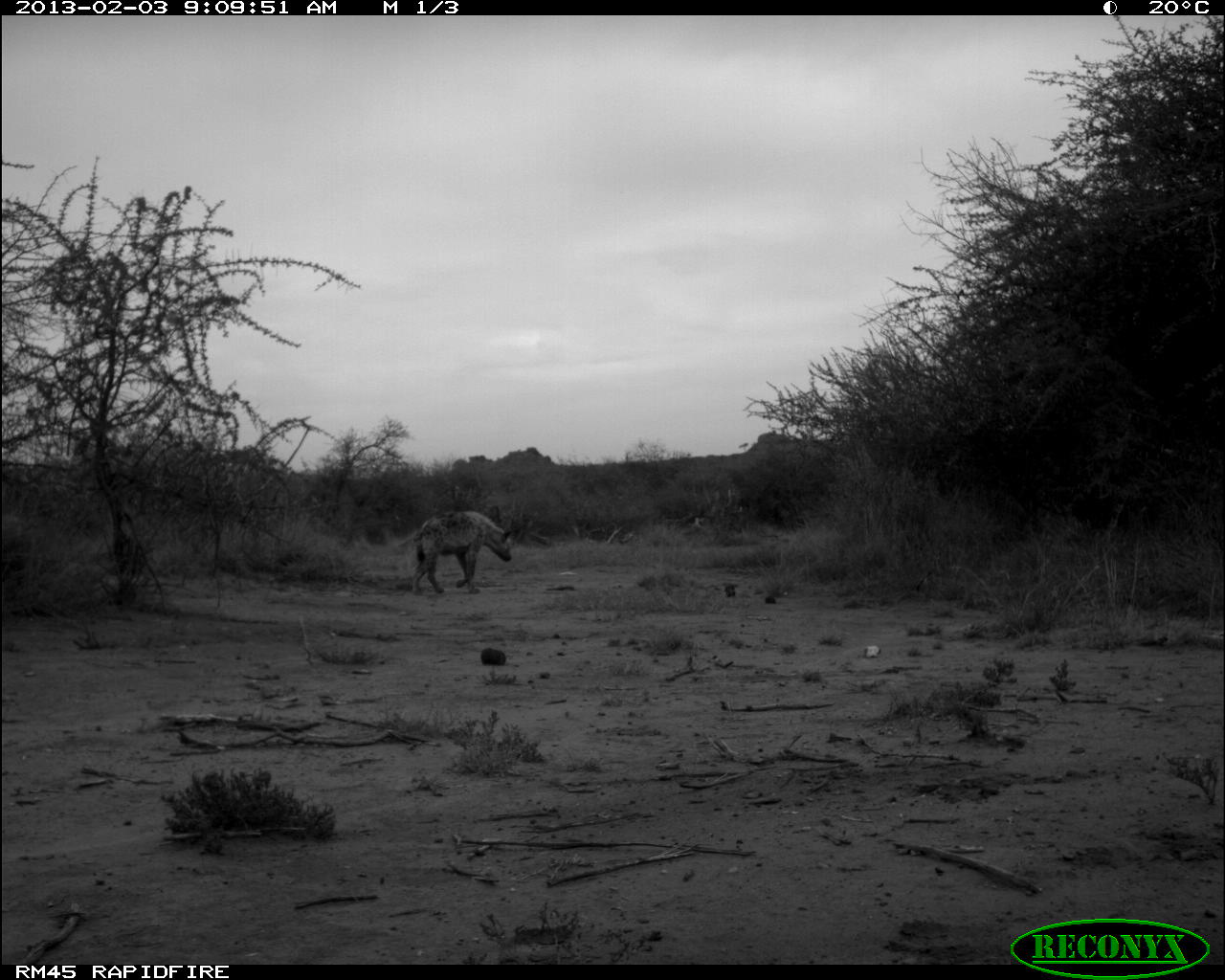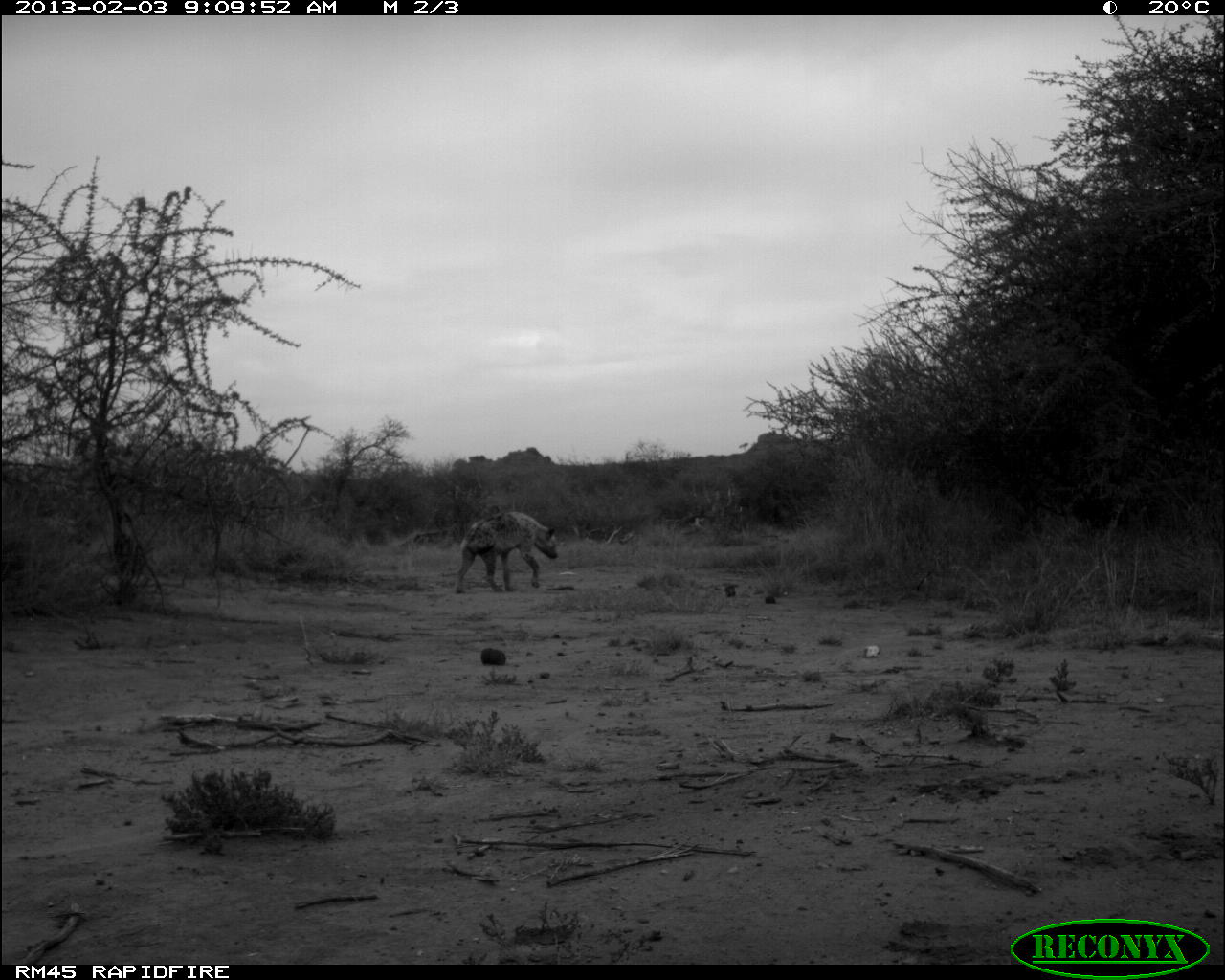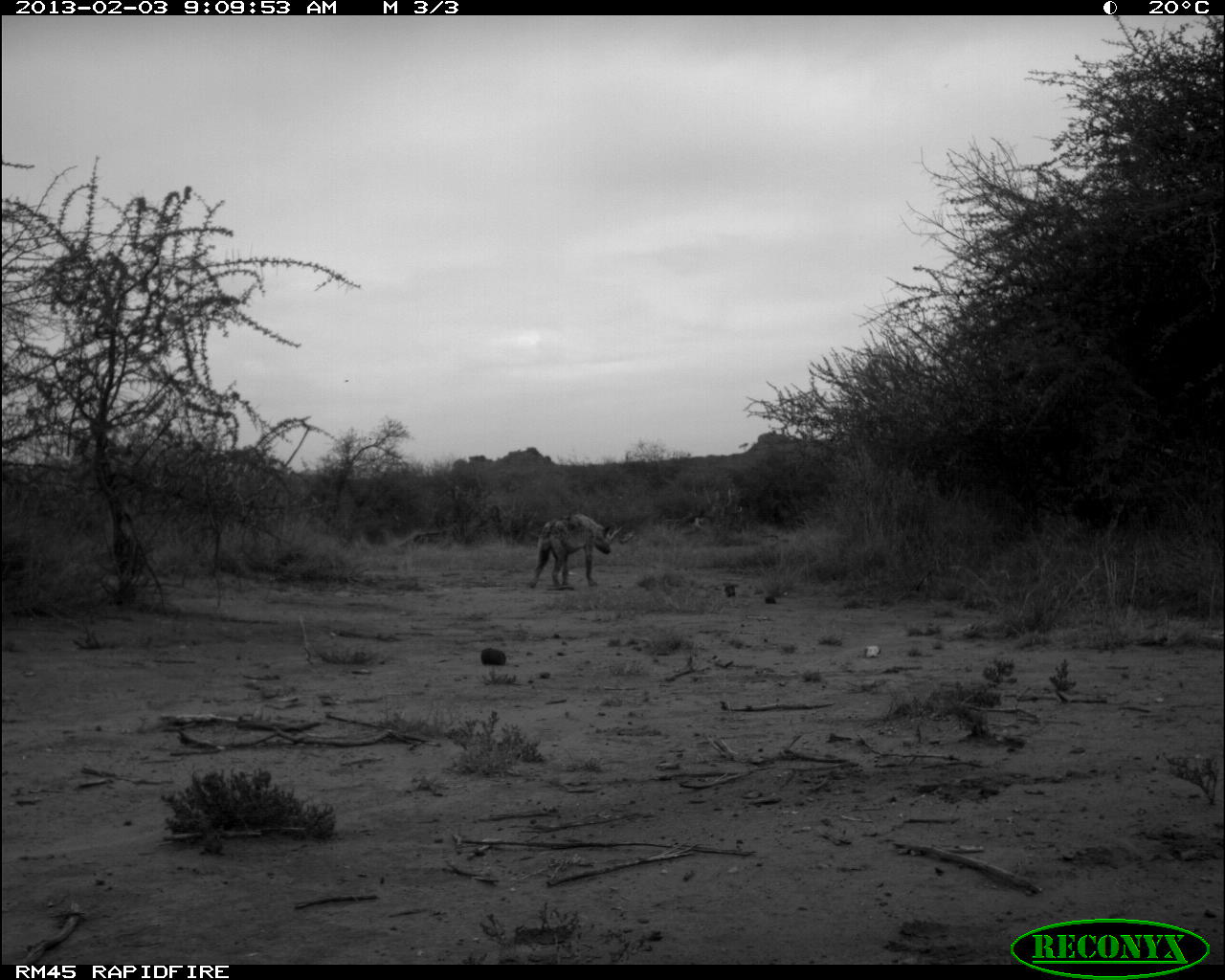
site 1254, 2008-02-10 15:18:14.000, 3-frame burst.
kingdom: Animalia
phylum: Chordata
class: Mammalia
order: Proboscidea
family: Elephantidae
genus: Loxodonta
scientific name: Loxodonta africana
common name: african bush elephant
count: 4